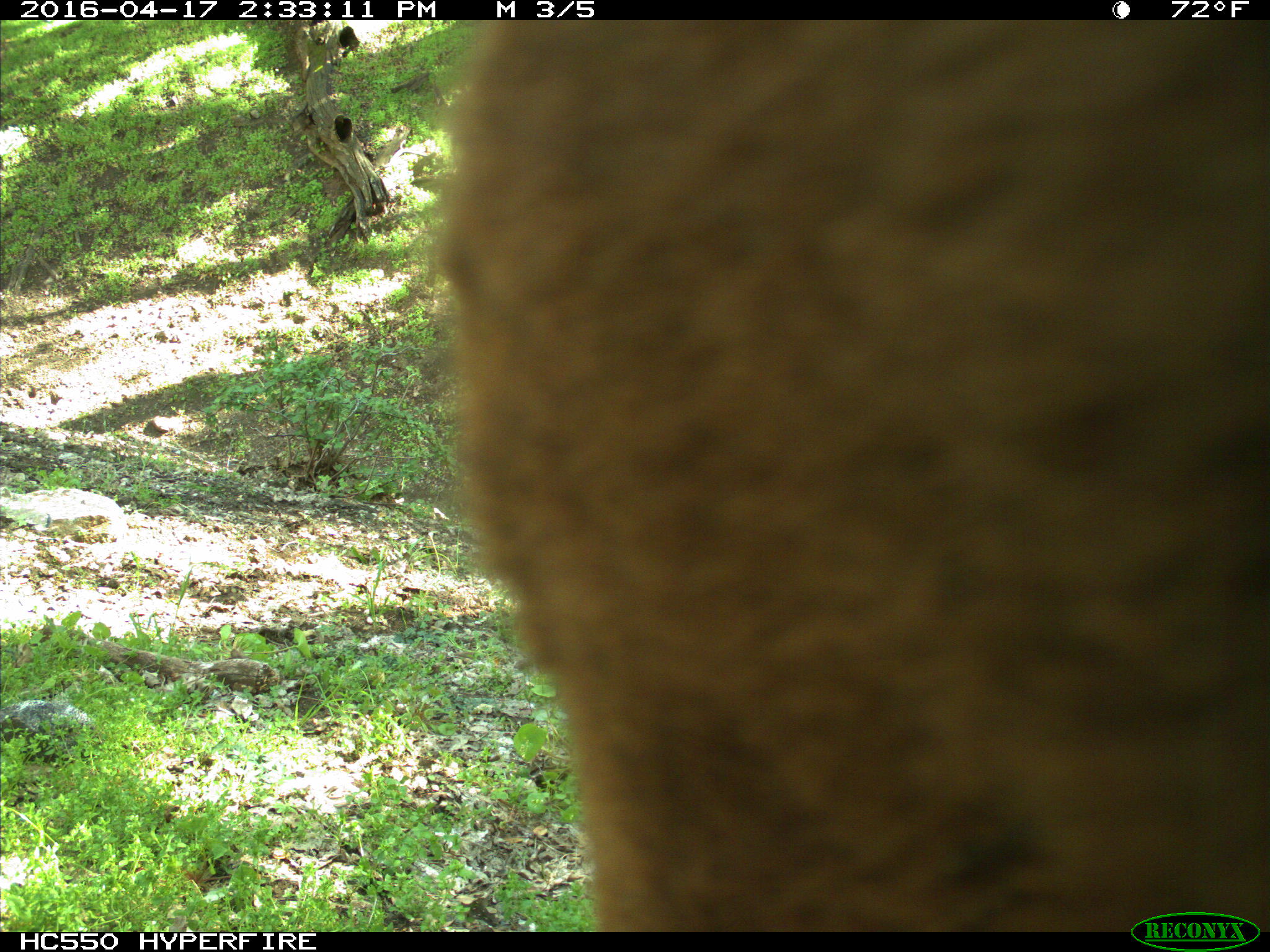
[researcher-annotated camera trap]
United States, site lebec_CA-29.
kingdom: Animalia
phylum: Chordata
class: Mammalia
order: Artiodactyla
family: Bovidae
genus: Bos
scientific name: Bos taurus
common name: domestic cow